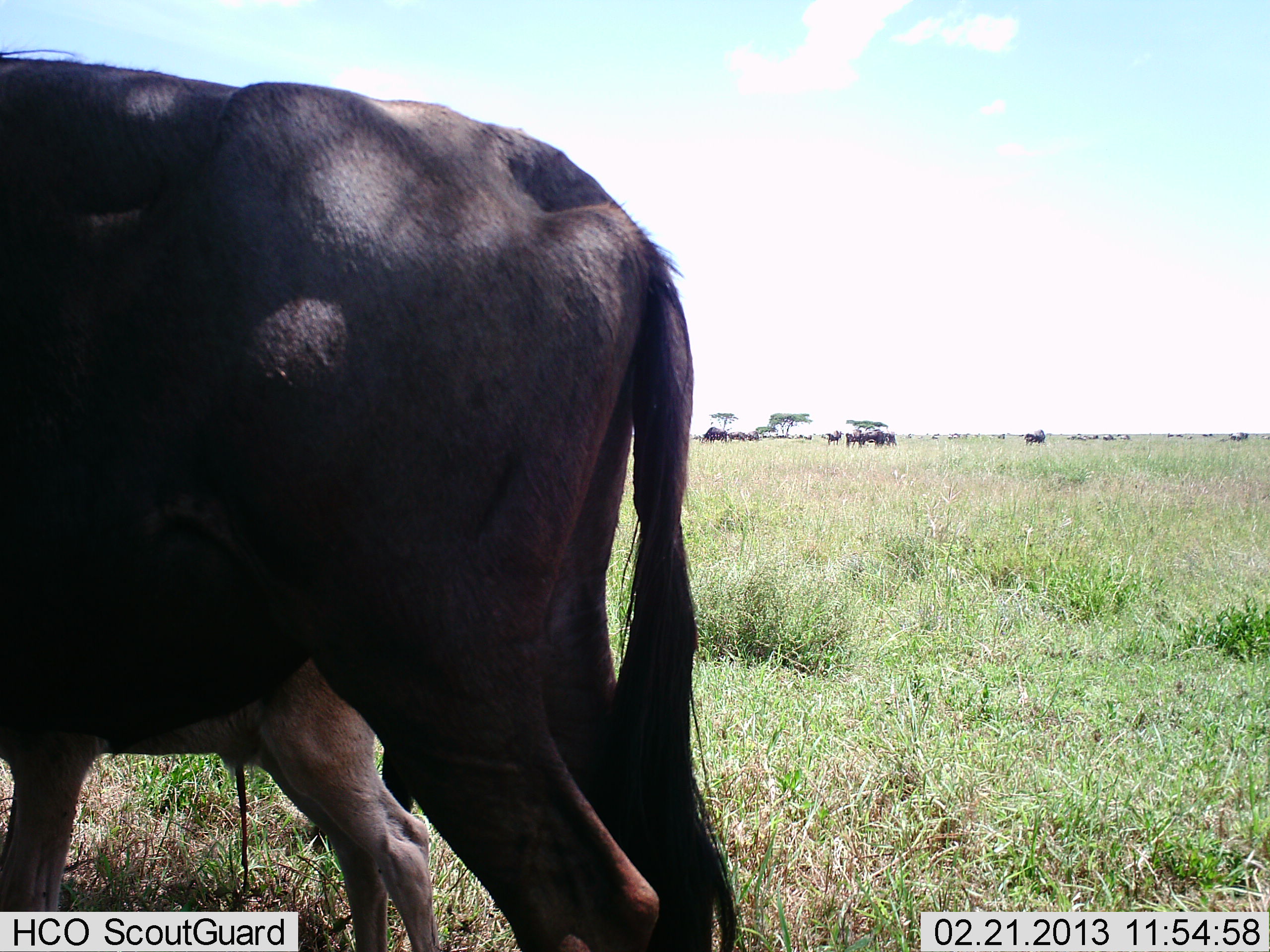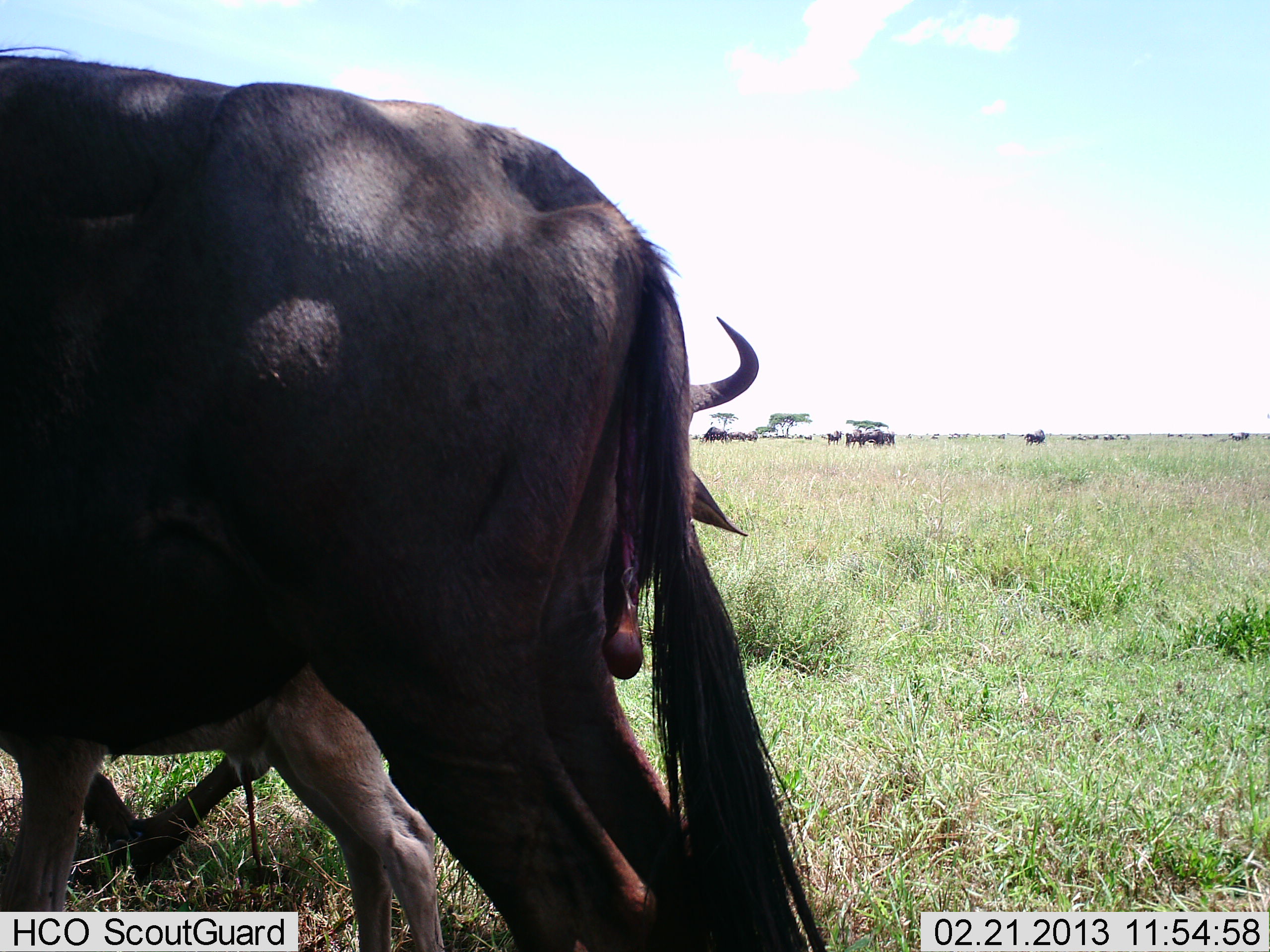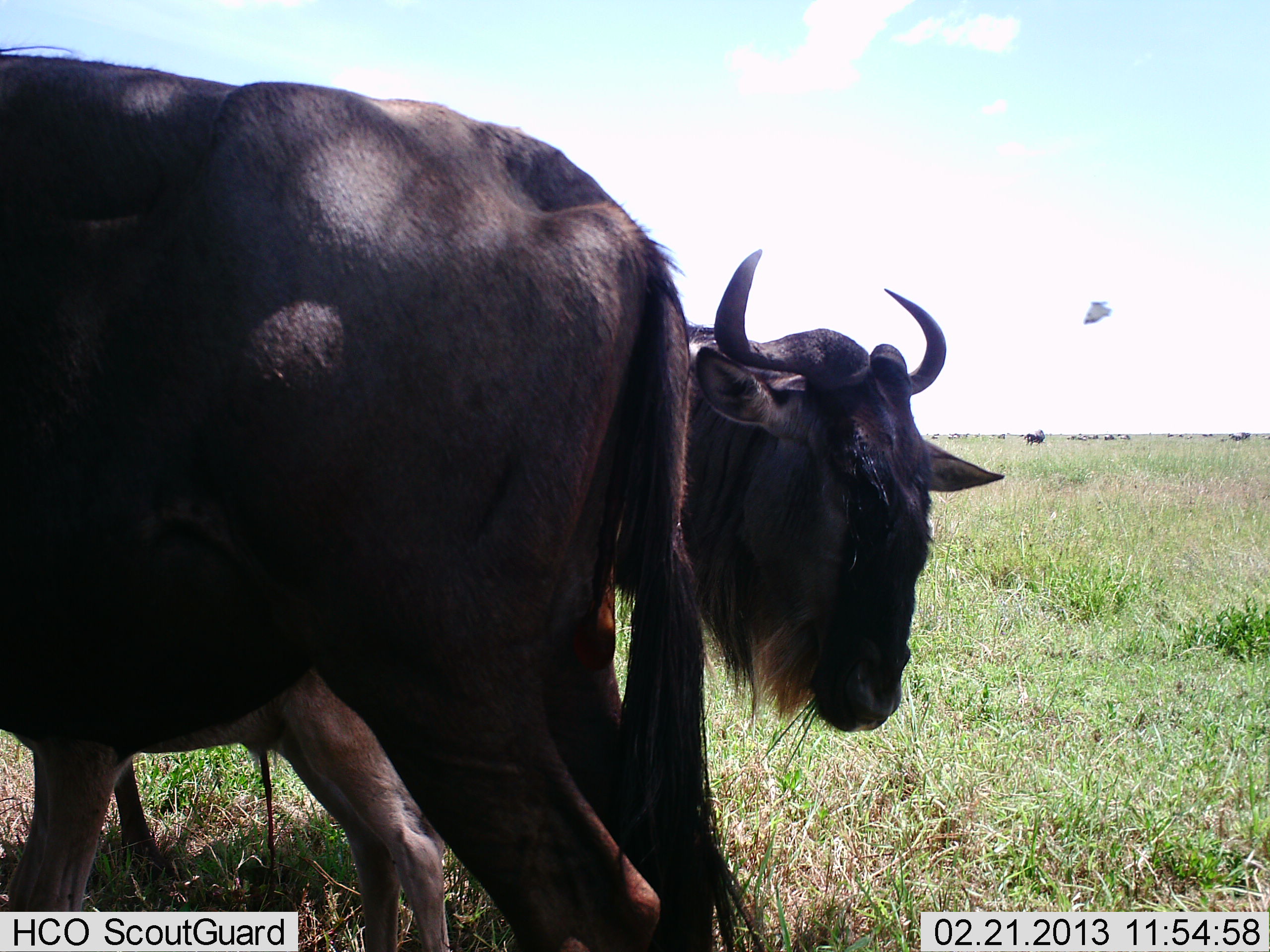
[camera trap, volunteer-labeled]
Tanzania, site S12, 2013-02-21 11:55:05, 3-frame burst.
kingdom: Animalia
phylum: Chordata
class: Mammalia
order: Artiodactyla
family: Bovidae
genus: Connochaetes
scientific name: Connochaetes taurinus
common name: blue wildebeest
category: wildebeest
Wildebeest (blue wildebeest) (Connochaetes taurinus), count 3. Behavior (volunteer vote fractions): standing 83%, resting 0%, moving 50%, interacting 4%. Young present (vote fraction): 42%. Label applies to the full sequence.